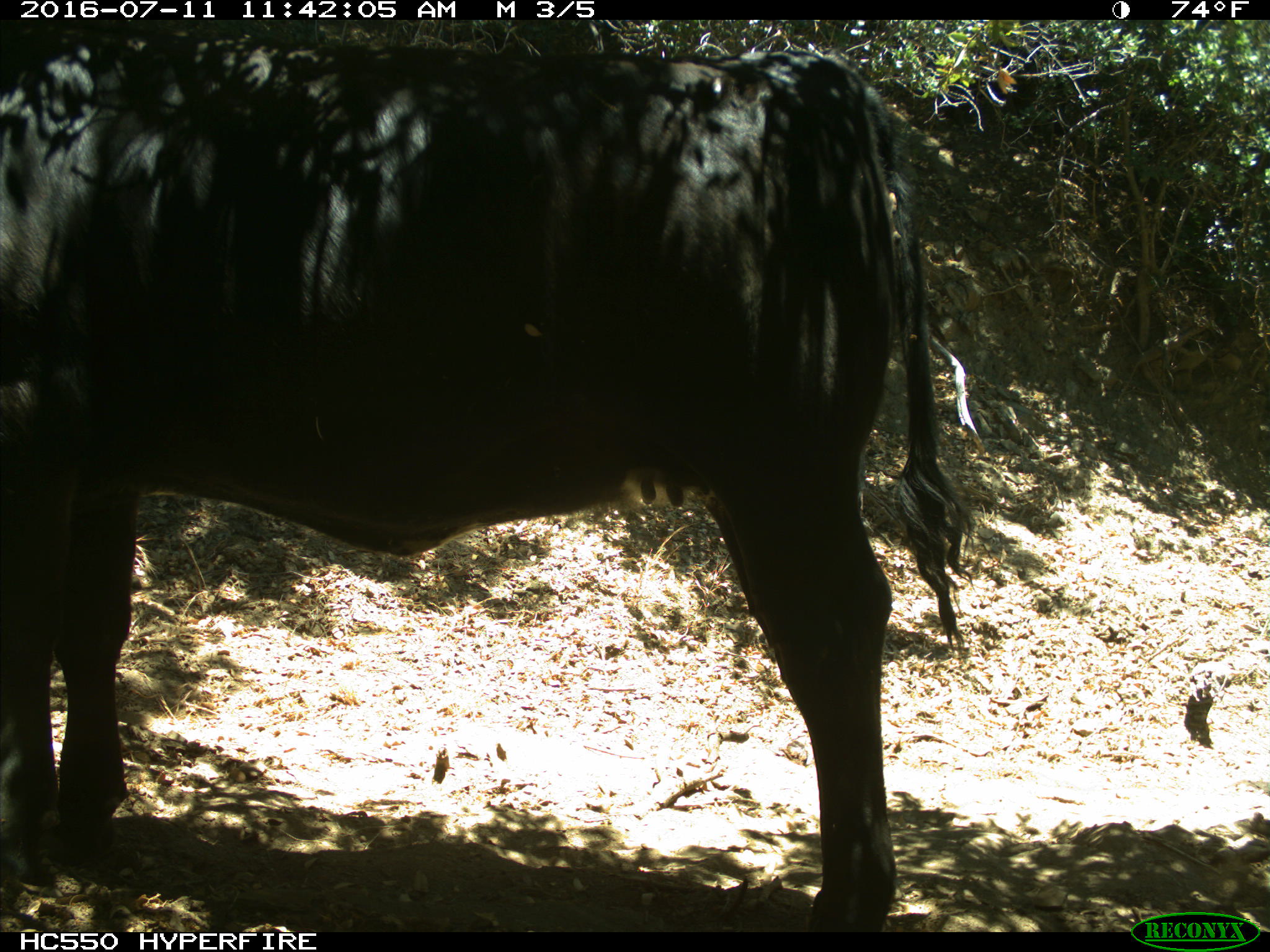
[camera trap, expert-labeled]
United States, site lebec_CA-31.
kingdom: Animalia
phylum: Chordata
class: Mammalia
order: Artiodactyla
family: Bovidae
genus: Bos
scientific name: Bos taurus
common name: domestic cow